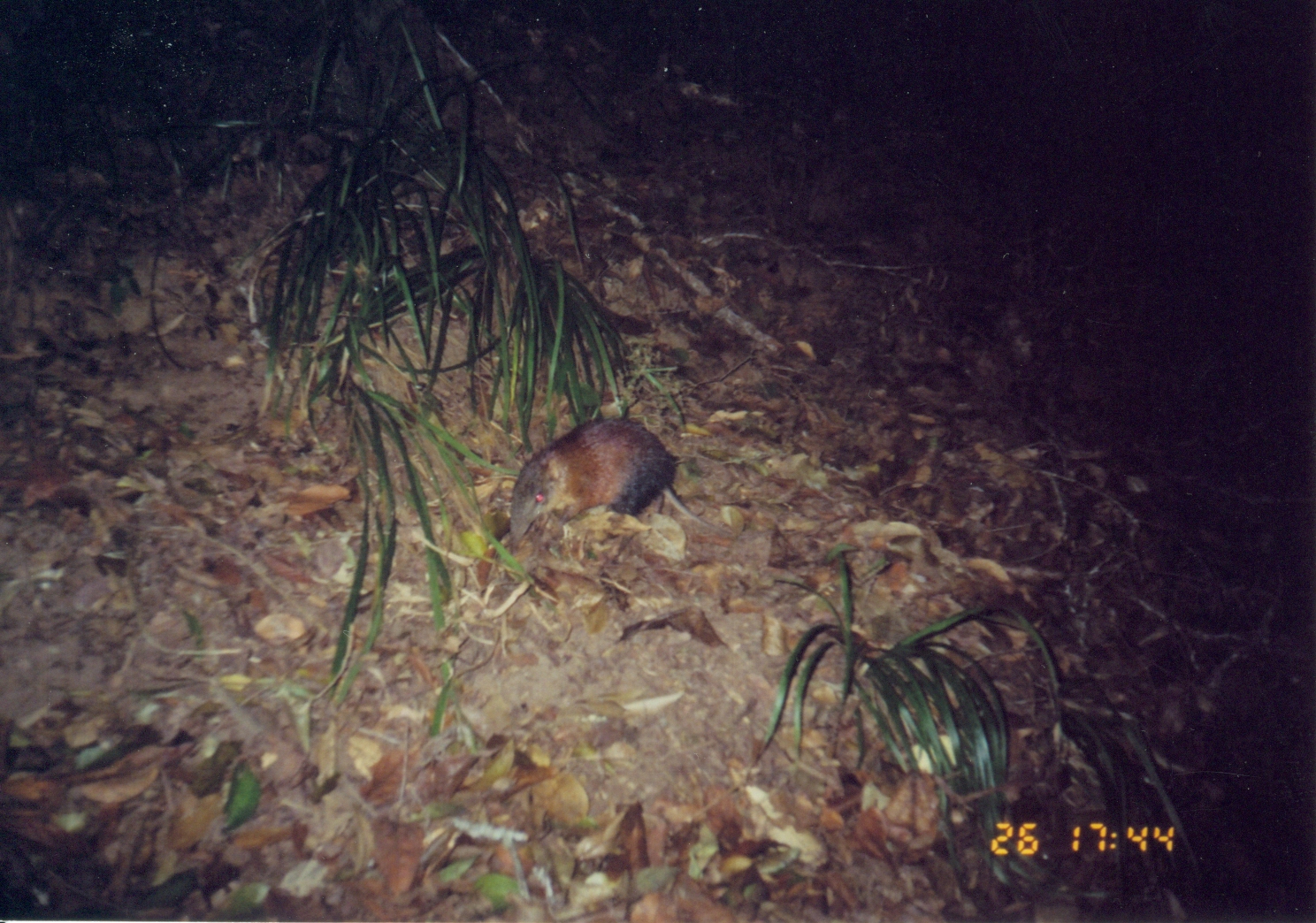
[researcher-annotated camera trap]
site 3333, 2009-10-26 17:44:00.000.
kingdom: Animalia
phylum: Chordata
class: Mammalia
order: Macroscelidea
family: Macroscelididae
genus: Rhynchocyon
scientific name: Rhynchocyon udzungwensis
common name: grey-faced sengi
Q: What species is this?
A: Rhynchocyon udzungwensis (grey-faced sengi).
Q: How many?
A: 1.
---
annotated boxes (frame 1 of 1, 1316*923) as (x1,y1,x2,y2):
rhynchocyon udzungwensis: (507,413,781,560)